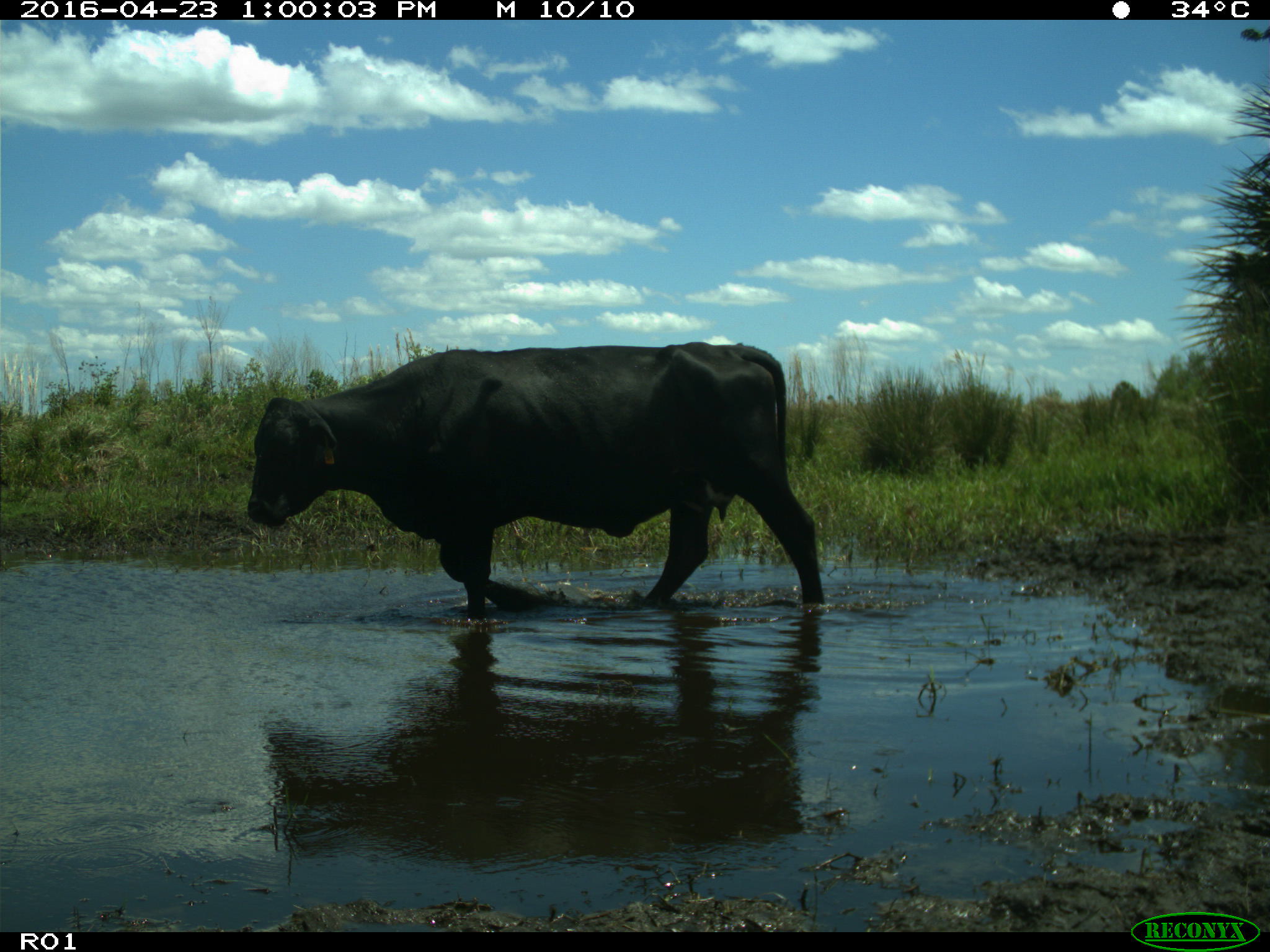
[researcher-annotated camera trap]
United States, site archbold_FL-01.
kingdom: Animalia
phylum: Chordata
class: Mammalia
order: Artiodactyla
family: Bovidae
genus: Bos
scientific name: Bos taurus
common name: domestic cow